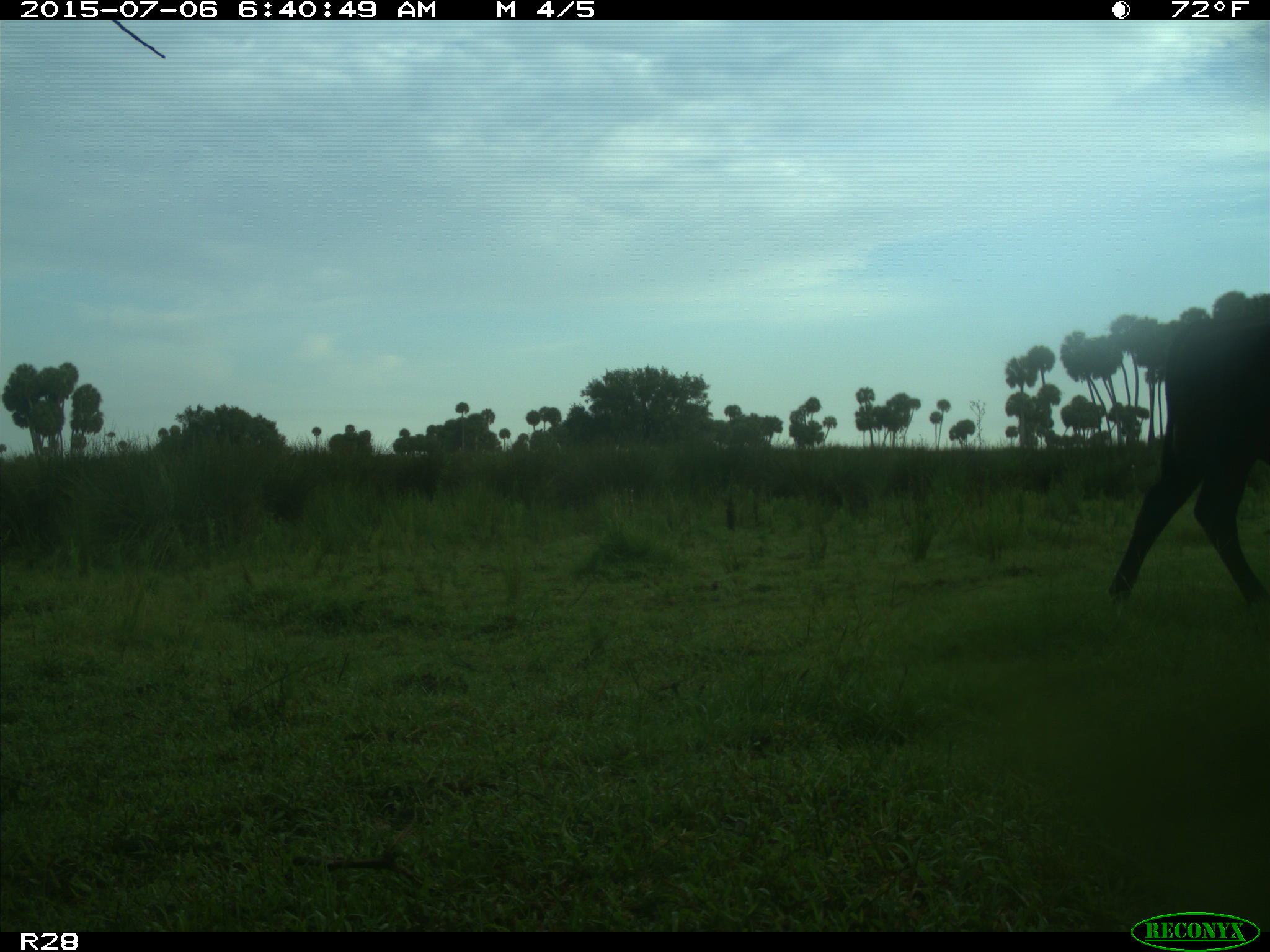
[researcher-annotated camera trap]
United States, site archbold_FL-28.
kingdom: Animalia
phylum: Chordata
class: Mammalia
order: Artiodactyla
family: Bovidae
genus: Bos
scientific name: Bos taurus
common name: domestic cow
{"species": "Bos taurus (domestic cow)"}